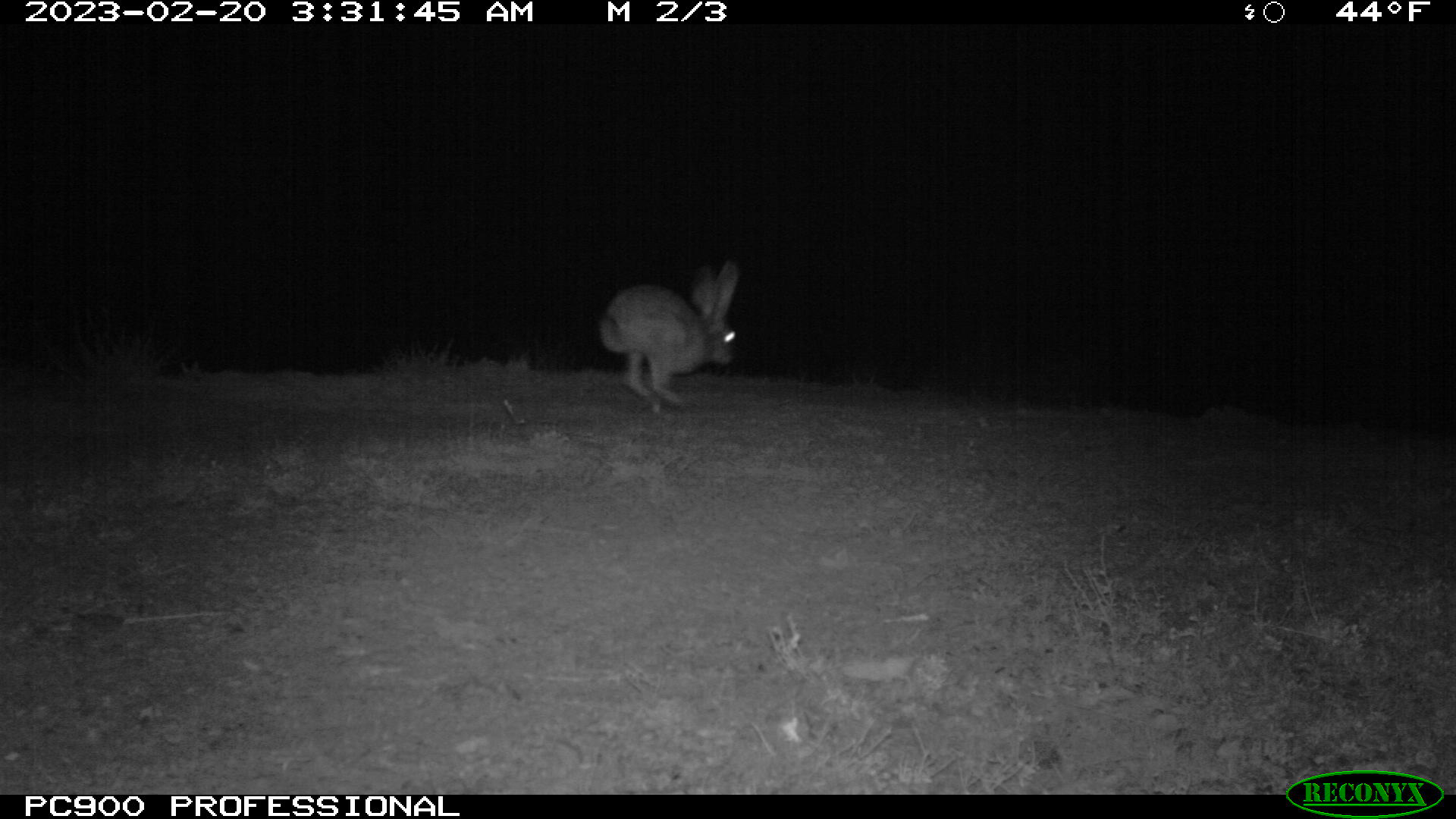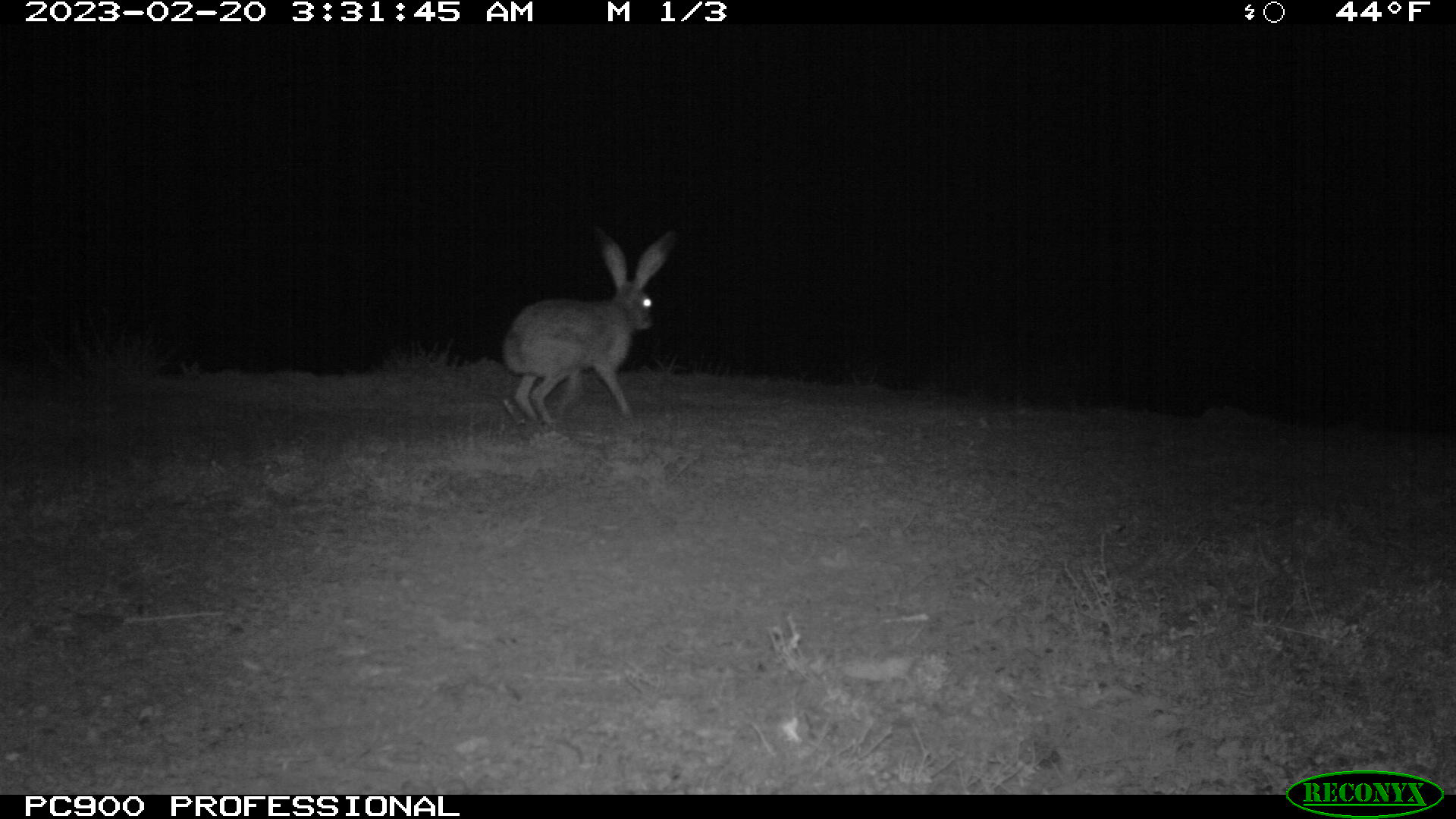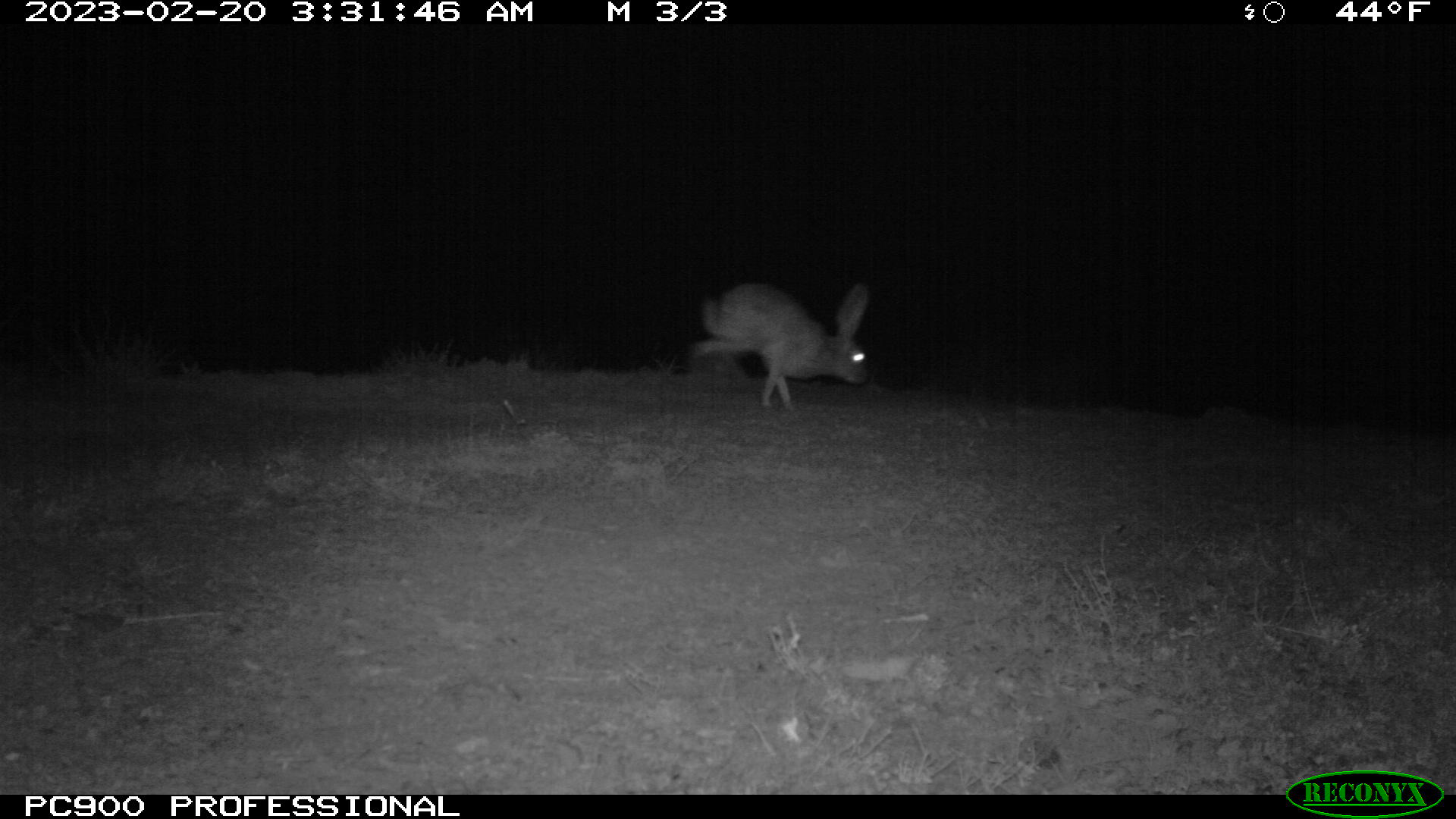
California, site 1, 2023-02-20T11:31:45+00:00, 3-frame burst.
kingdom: Animalia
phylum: Chordata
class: Mammalia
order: Lagomorpha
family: Leporidae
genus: Lepus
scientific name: Lepus californicus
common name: black-tailed jackrabbit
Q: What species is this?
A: Black-tailed jackrabbit (Lepus californicus).